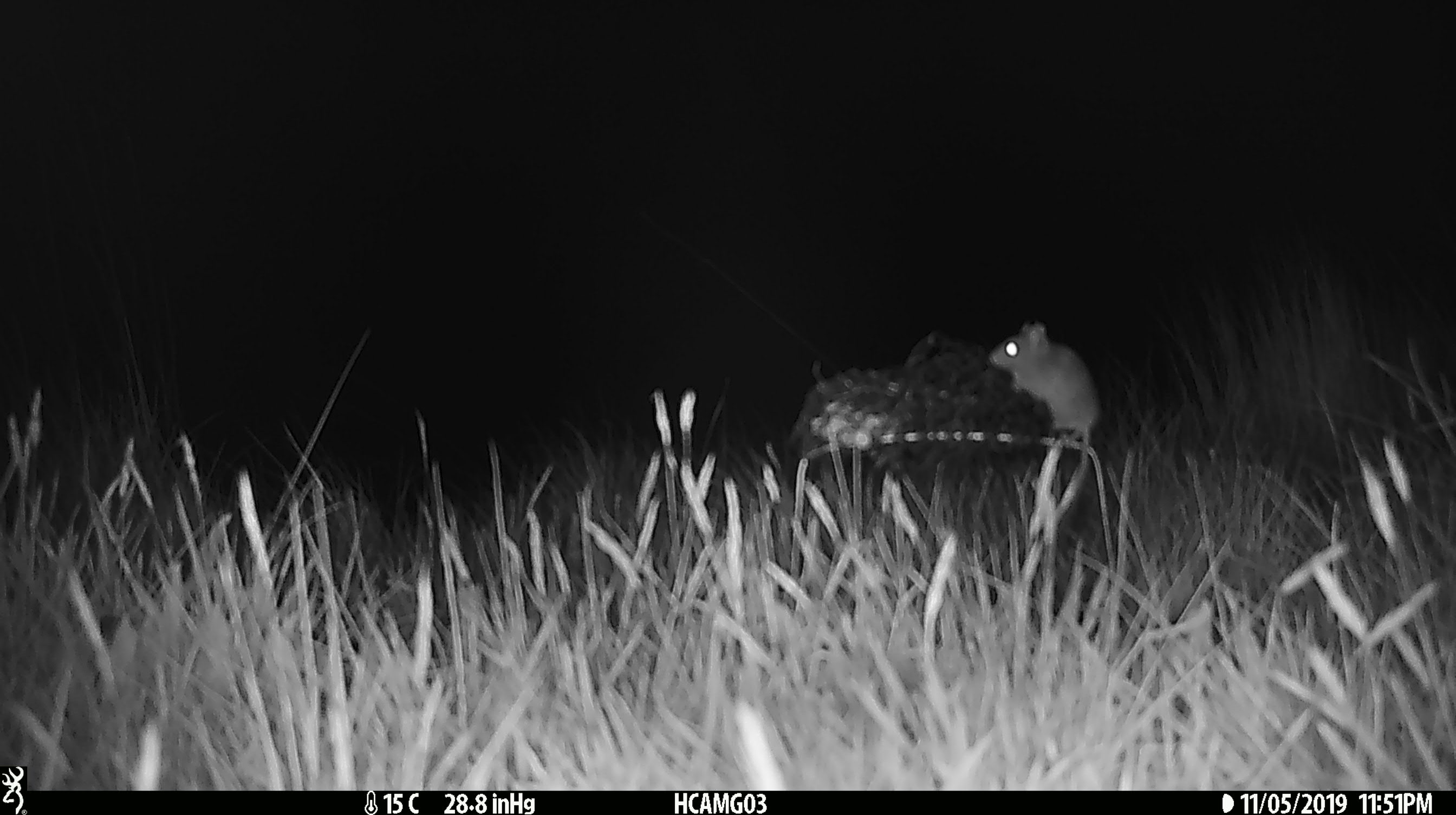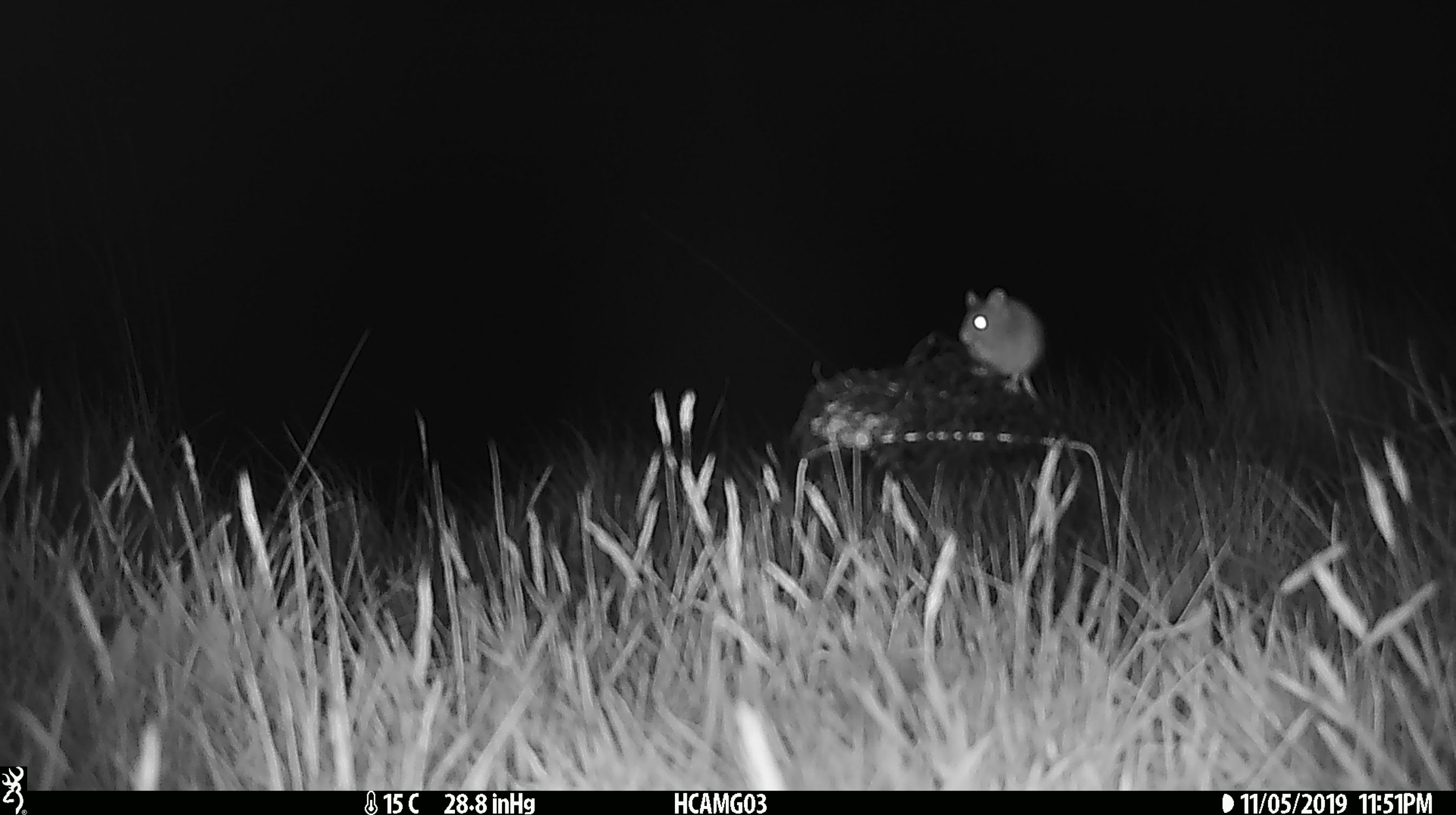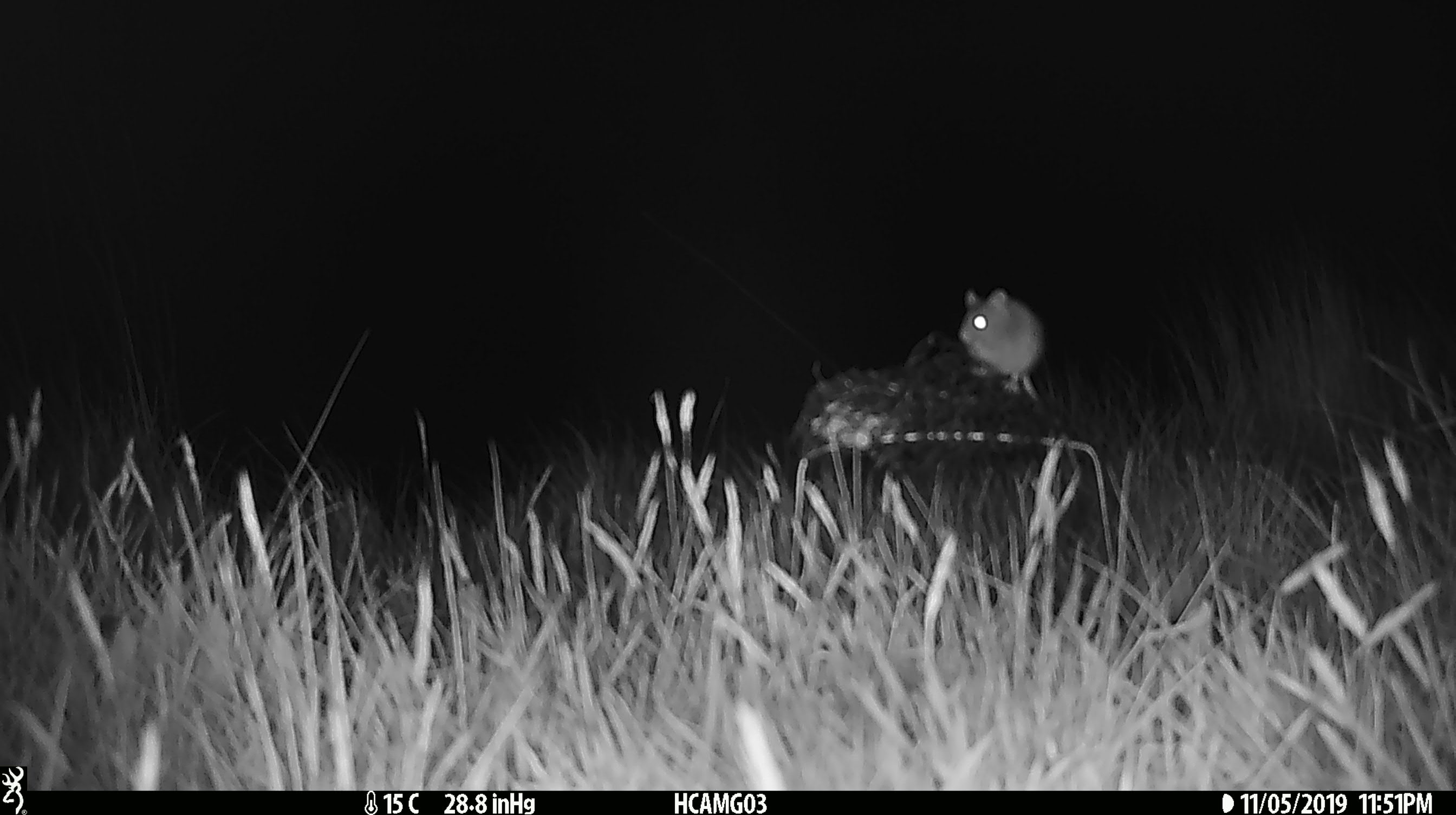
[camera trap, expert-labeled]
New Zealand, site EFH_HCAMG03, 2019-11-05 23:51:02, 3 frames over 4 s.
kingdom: Animalia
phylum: Chordata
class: Mammalia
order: Rodentia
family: Muridae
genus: Mus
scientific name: Mus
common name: mouse